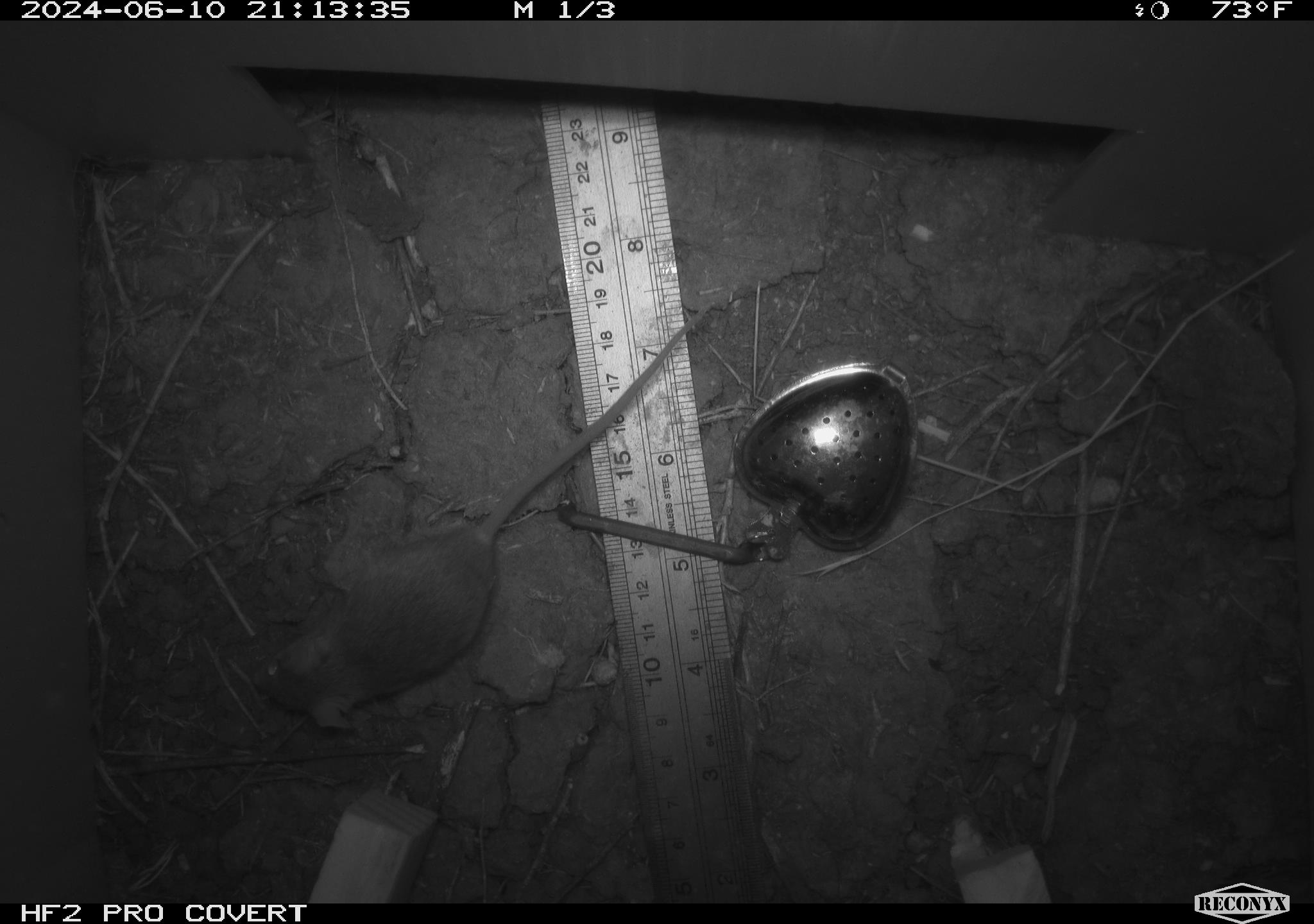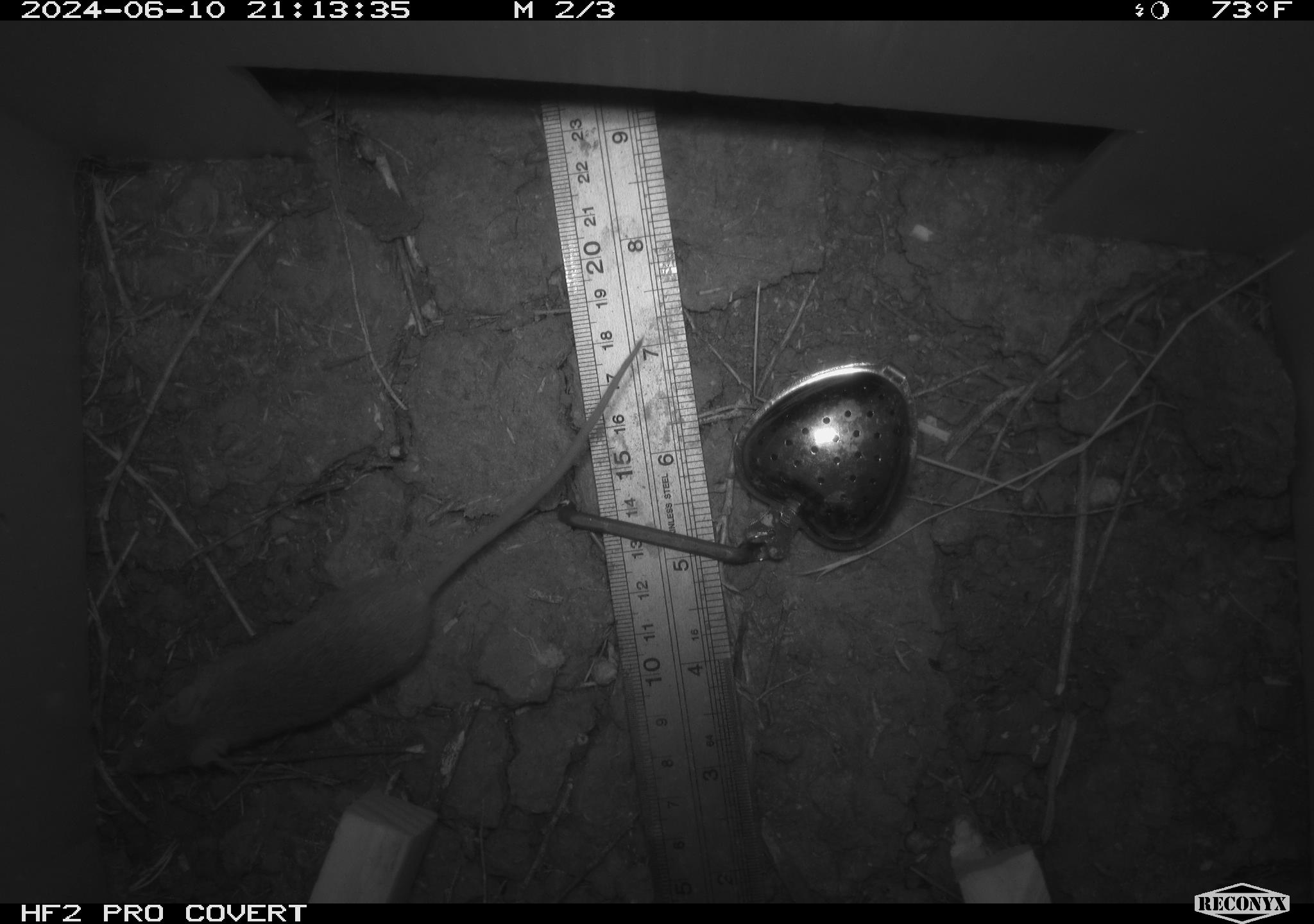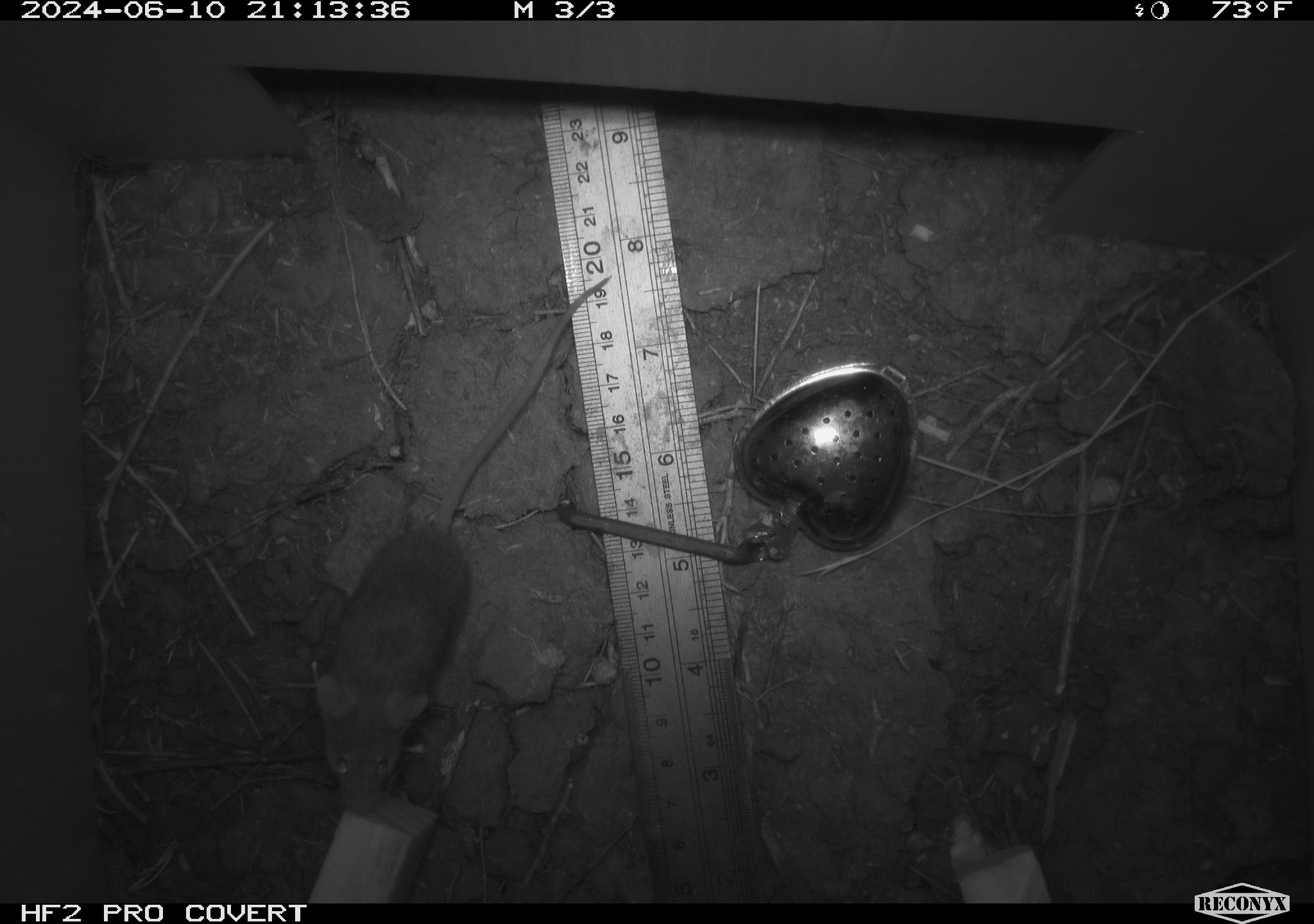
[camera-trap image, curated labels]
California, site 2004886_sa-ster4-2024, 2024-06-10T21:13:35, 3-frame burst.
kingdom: Animalia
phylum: Chordata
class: Mammalia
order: Rodentia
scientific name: Rodentia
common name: mouse species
Mouse species (Rodentia).